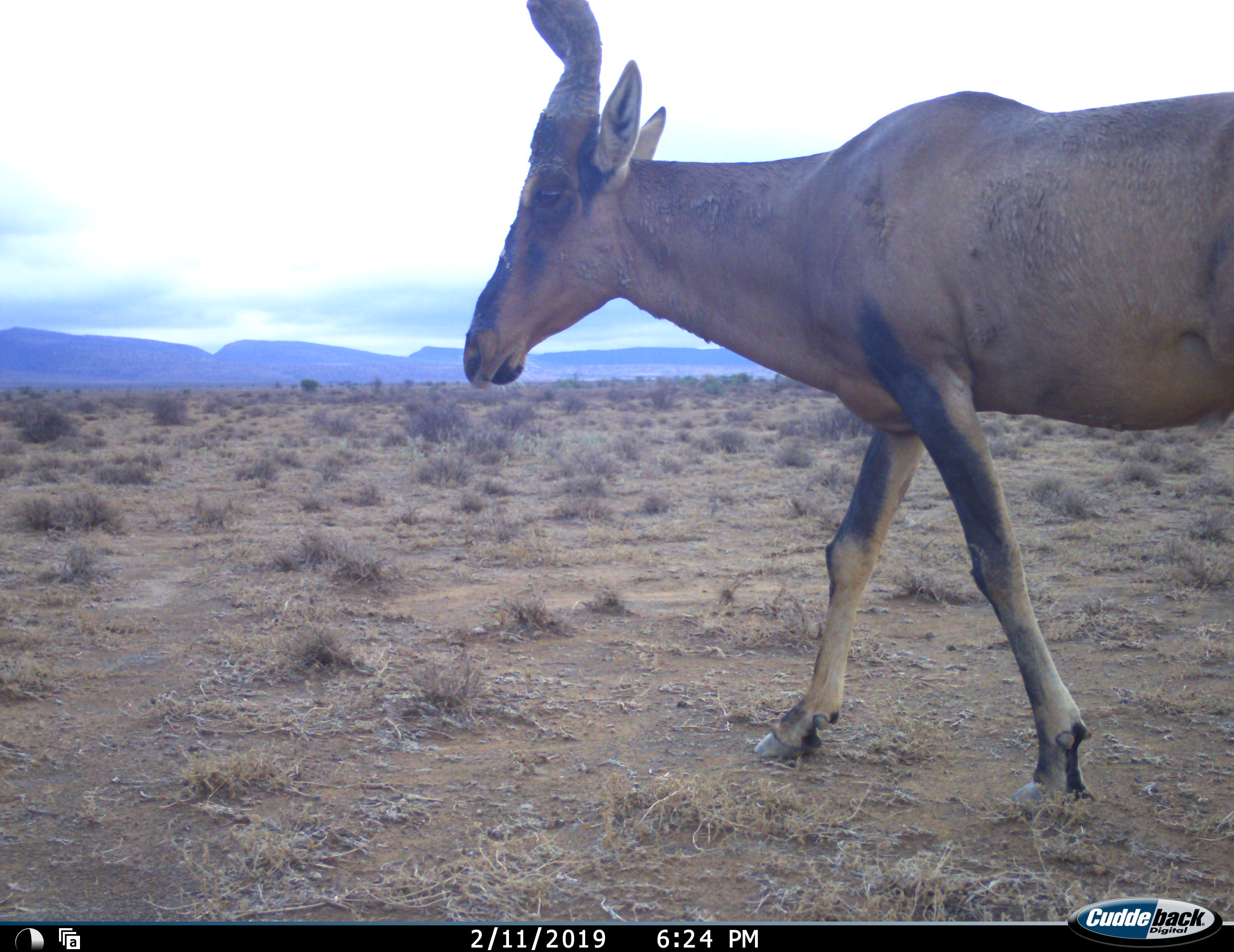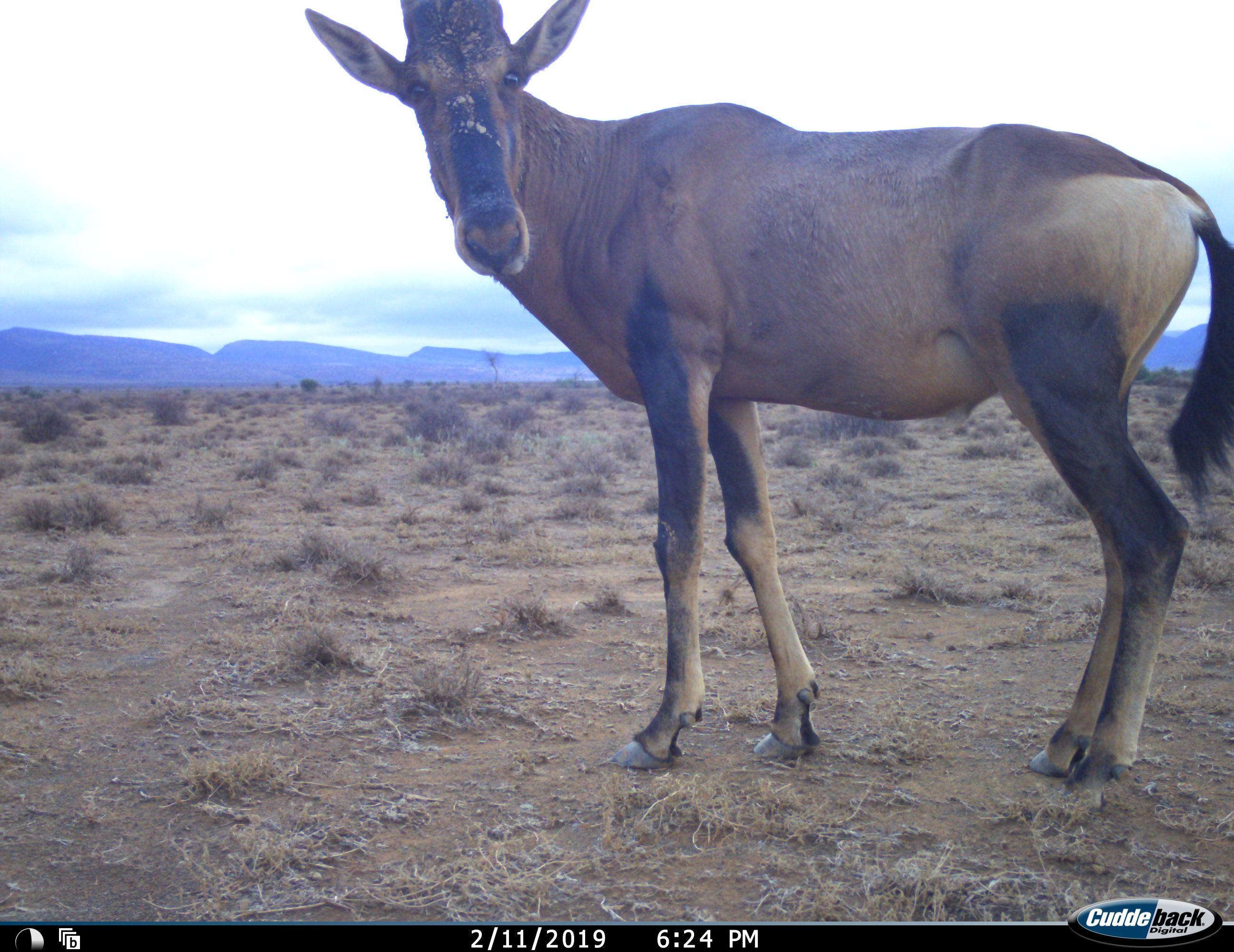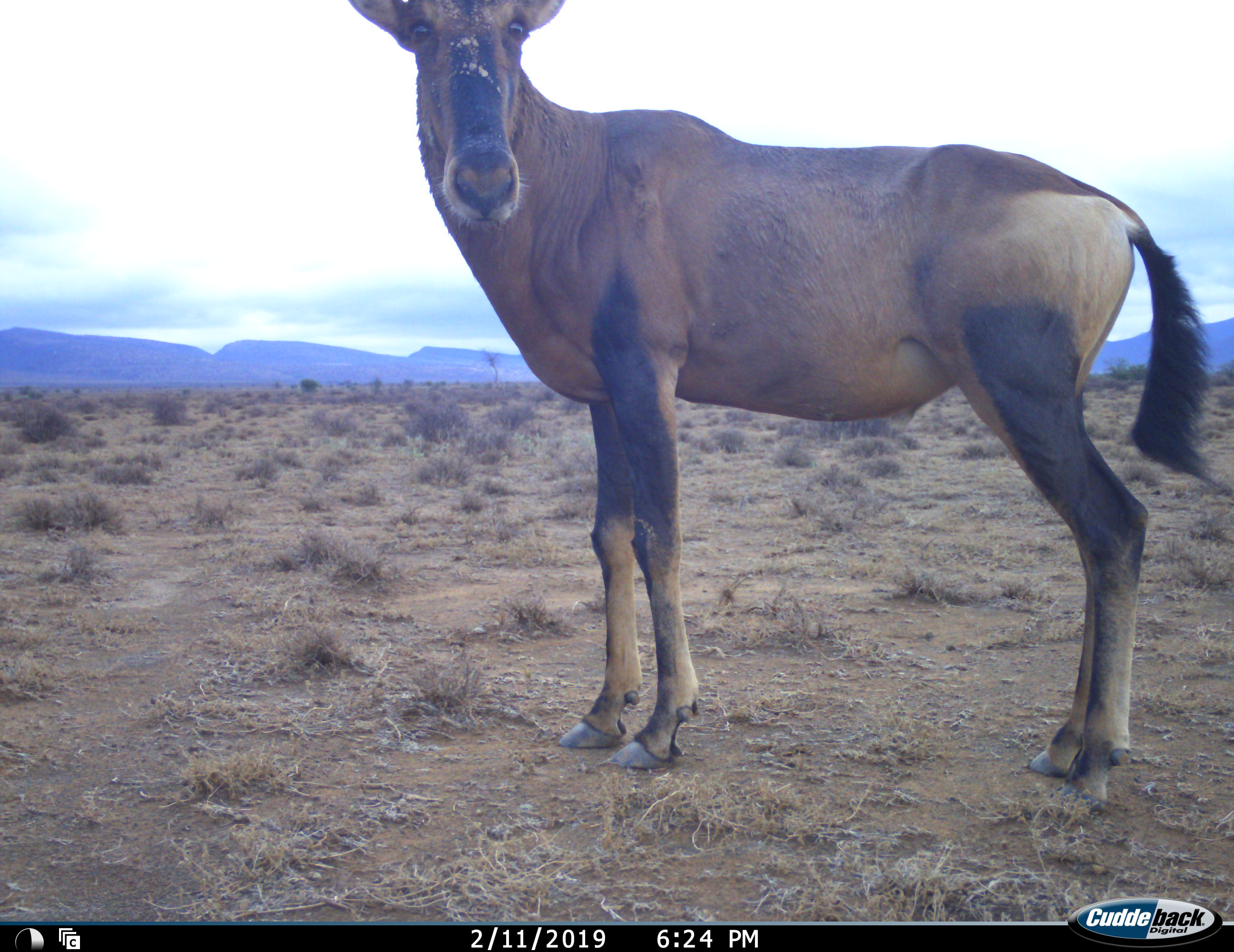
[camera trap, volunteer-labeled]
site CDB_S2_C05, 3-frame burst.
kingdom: Animalia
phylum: Chordata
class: Mammalia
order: Artiodactyla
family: Bovidae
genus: Alcelaphus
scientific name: Alcelaphus buselaphus caama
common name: red hartebeest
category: hartebeestred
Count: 1.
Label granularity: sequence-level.